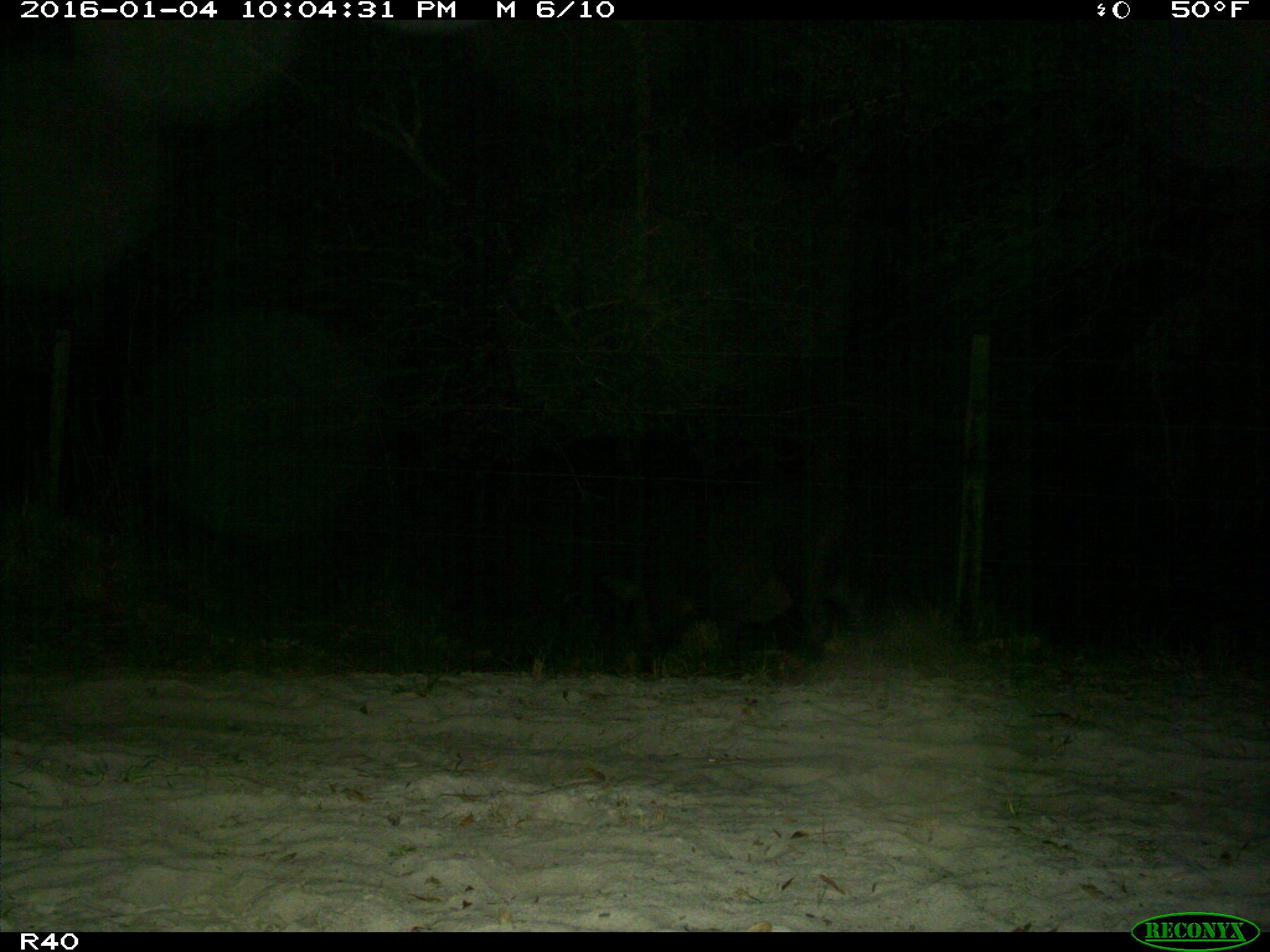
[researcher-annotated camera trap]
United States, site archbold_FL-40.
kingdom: Animalia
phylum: Chordata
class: Mammalia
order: Artiodactyla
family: Suidae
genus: Sus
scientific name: Sus scrofa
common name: wild boar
Sus scrofa (wild boar).